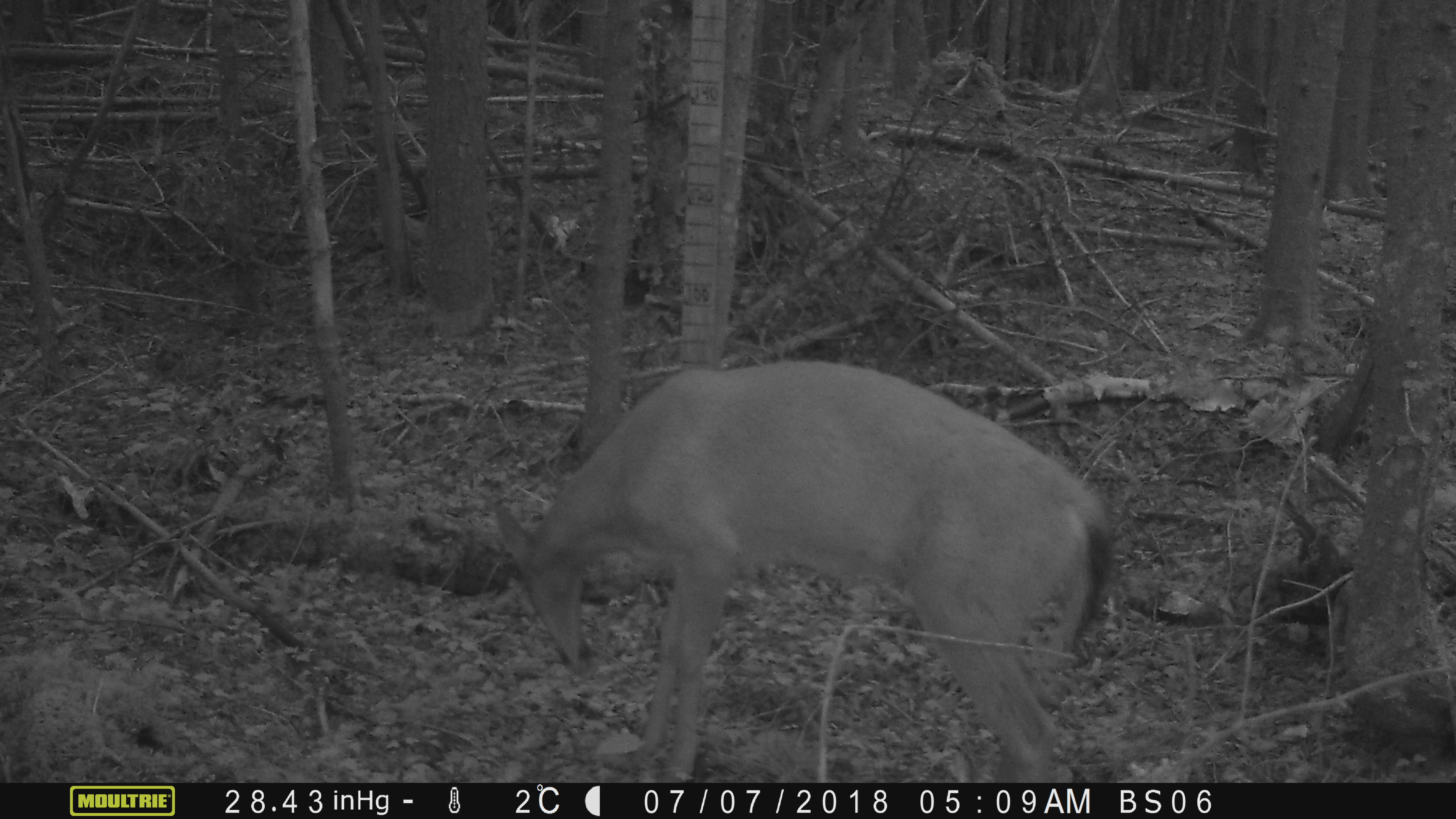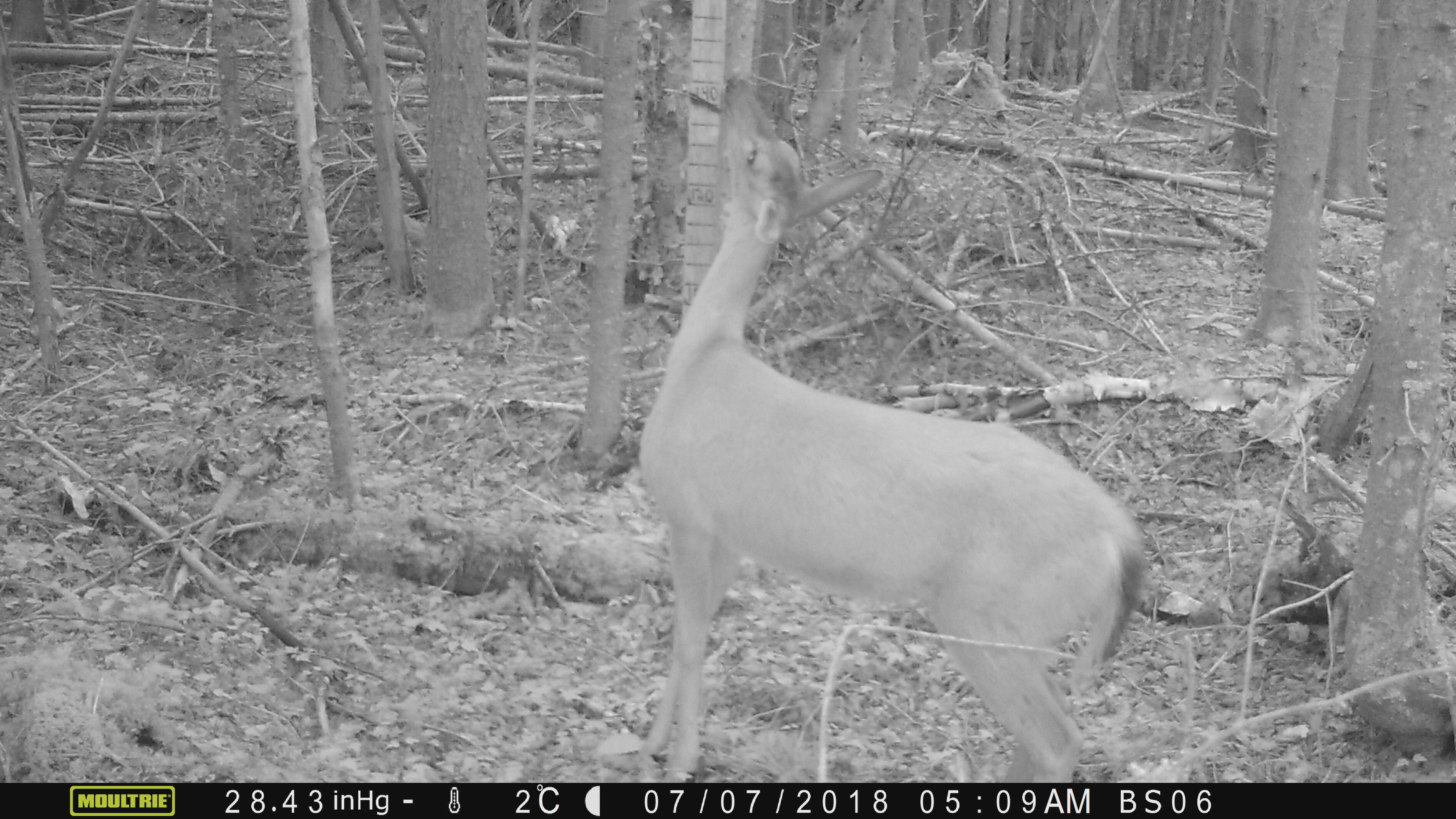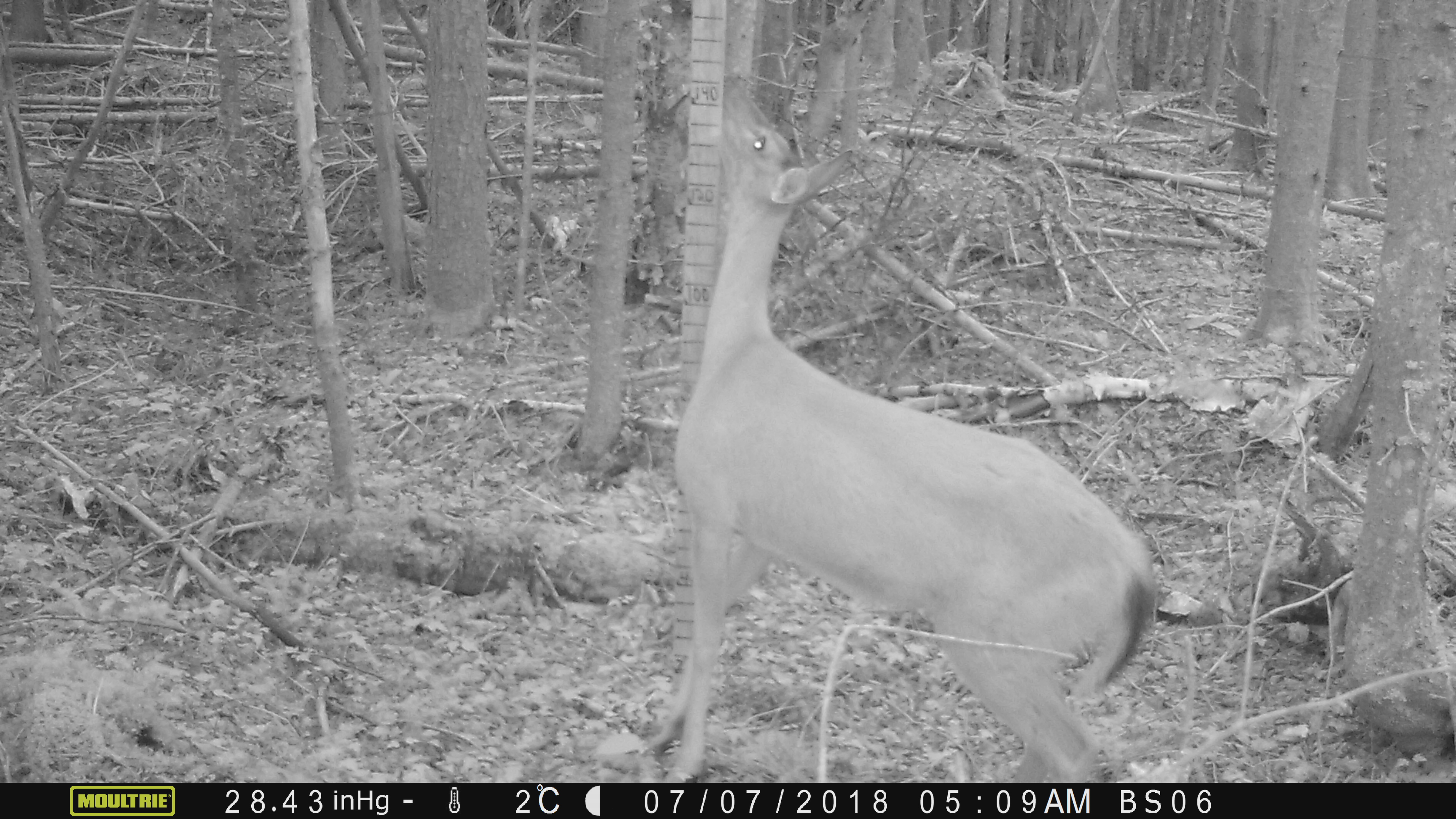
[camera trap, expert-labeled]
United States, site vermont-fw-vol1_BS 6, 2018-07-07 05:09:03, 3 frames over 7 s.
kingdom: Animalia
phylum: Chordata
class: Mammalia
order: Artiodactyla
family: Cervidae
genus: Odocoileus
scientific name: Odocoileus virginianus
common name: white-tailed deer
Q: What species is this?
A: White-tailed deer (Odocoileus virginianus).